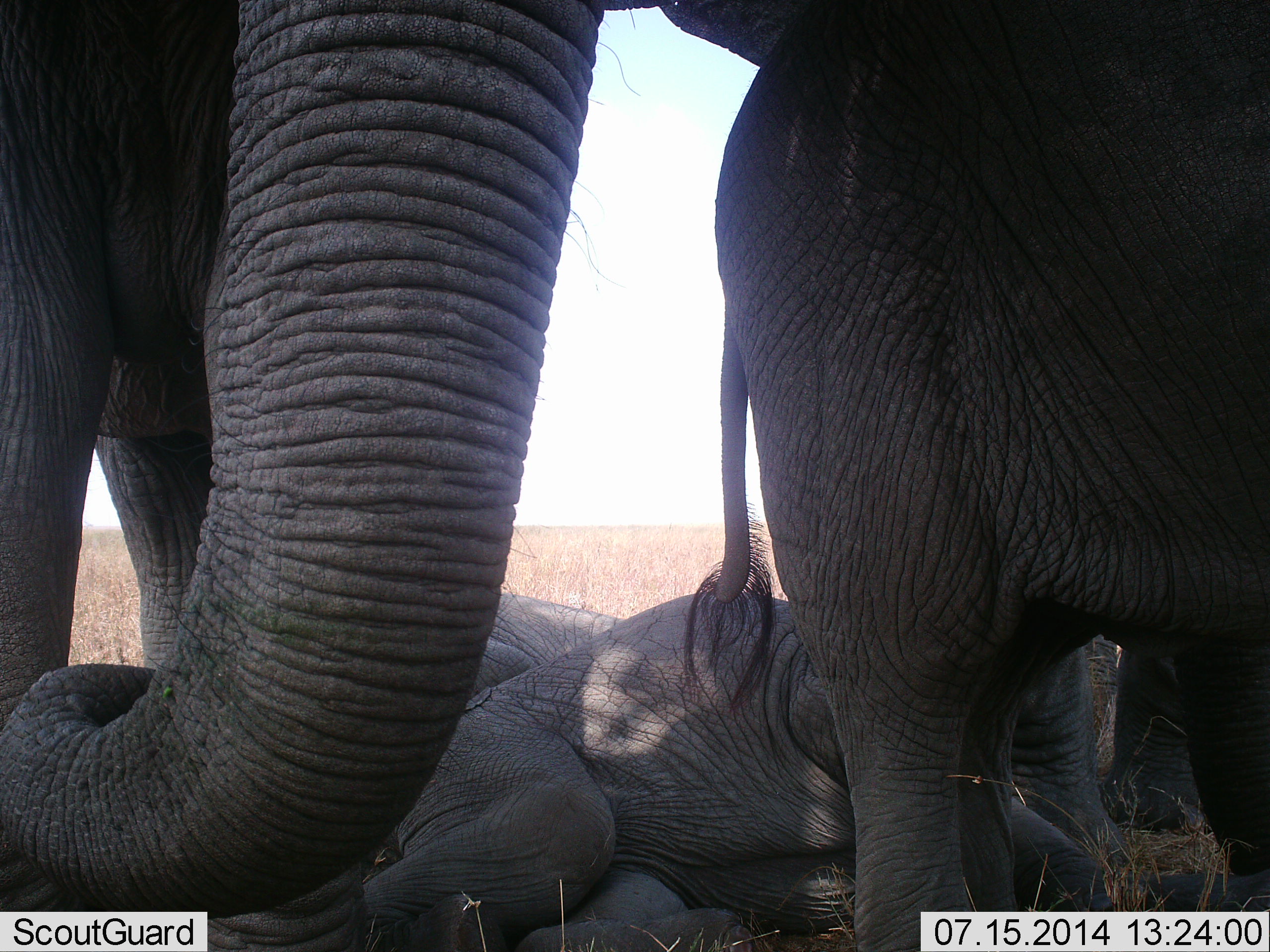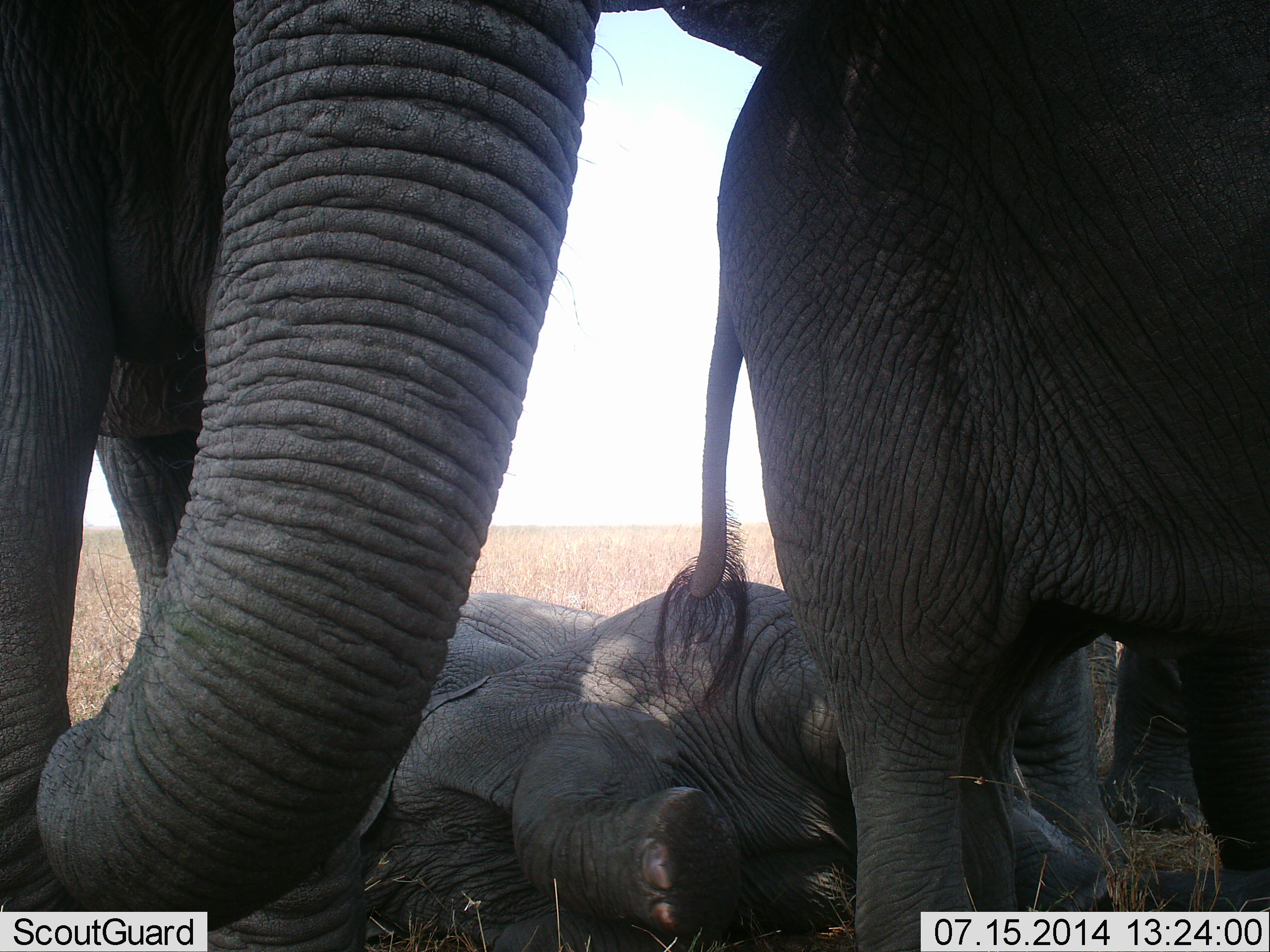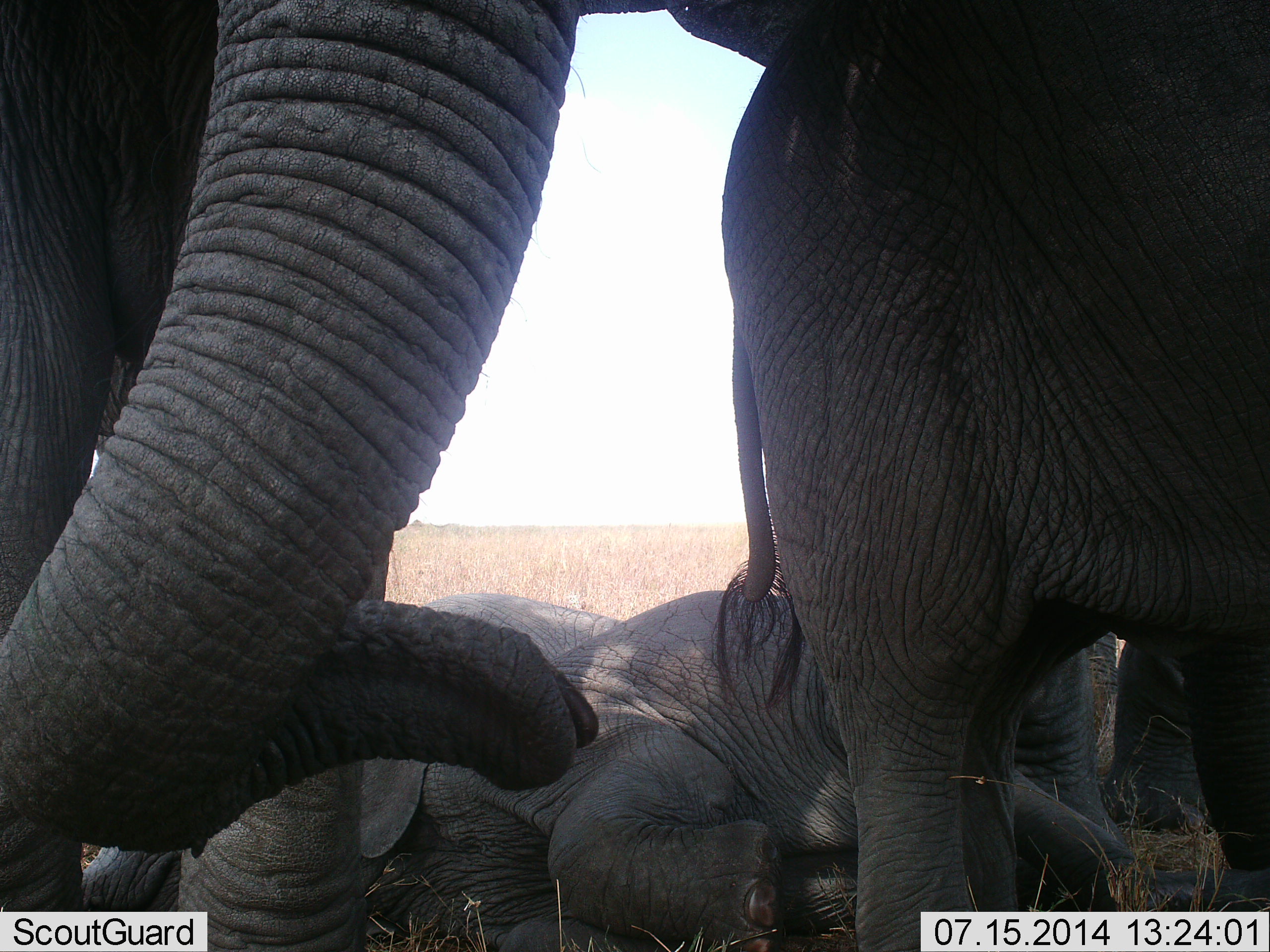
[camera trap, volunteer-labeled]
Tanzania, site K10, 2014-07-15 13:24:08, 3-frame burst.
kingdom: Animalia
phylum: Chordata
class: Mammalia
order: Proboscidea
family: Elephantidae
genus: Loxodonta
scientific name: Loxodonta africana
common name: african bush elephant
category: elephant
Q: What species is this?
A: Elephant (african bush elephant) (Loxodonta africana).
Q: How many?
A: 4.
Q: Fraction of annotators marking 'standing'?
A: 80%.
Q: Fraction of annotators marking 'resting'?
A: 90%.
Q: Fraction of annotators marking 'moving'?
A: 10%.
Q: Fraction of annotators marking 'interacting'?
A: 20%.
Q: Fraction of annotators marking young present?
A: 60%.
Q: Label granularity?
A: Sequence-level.